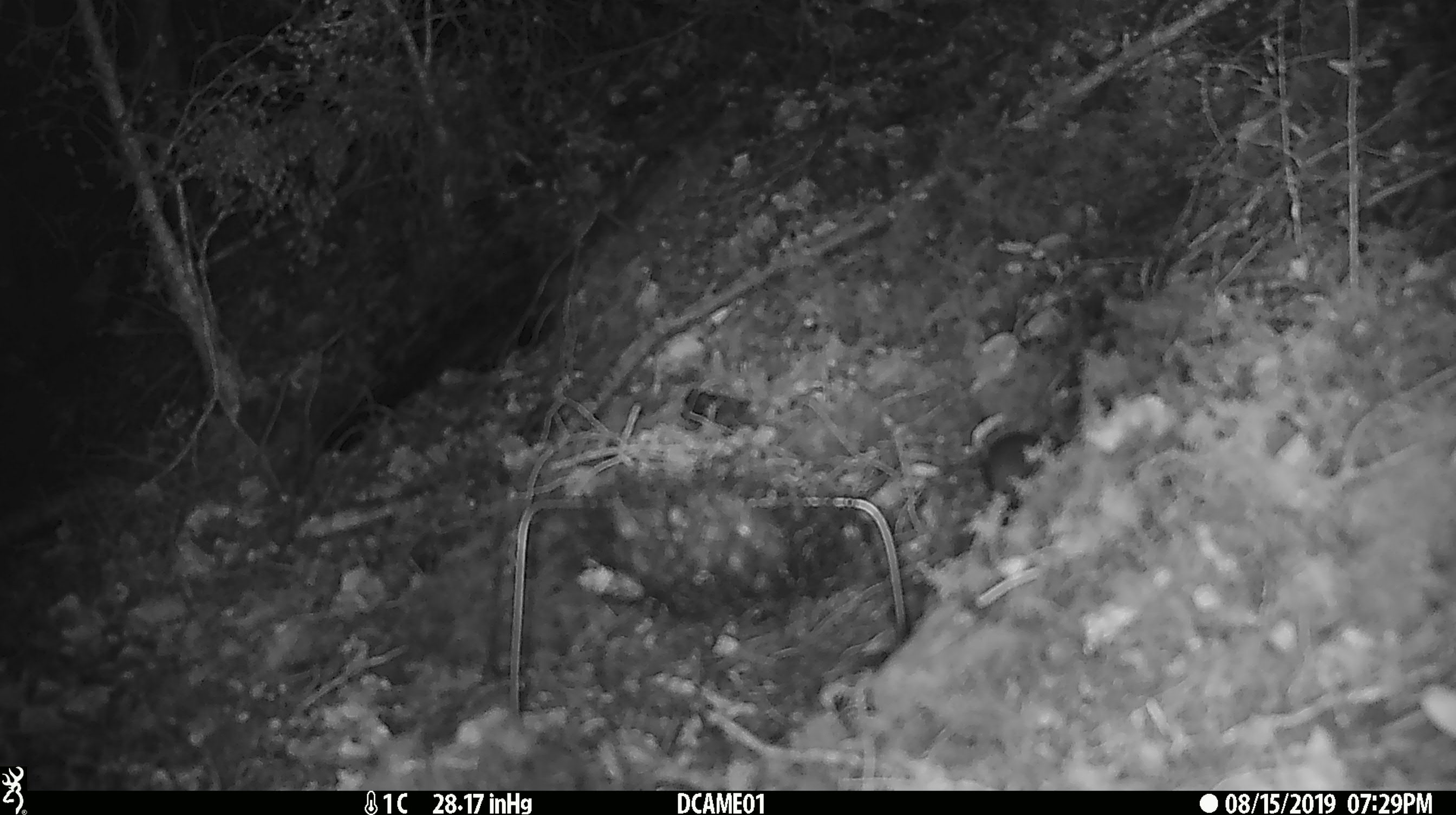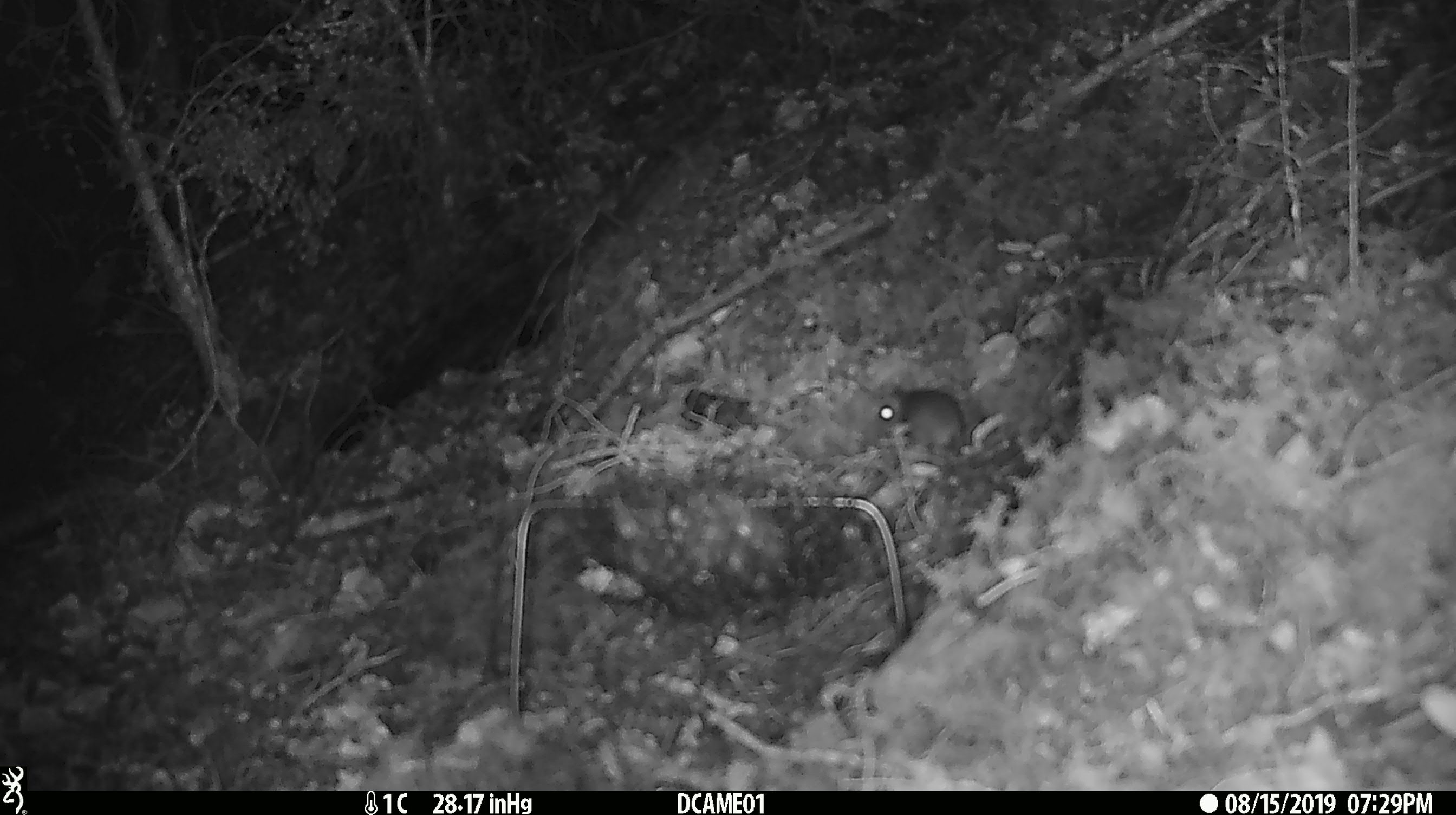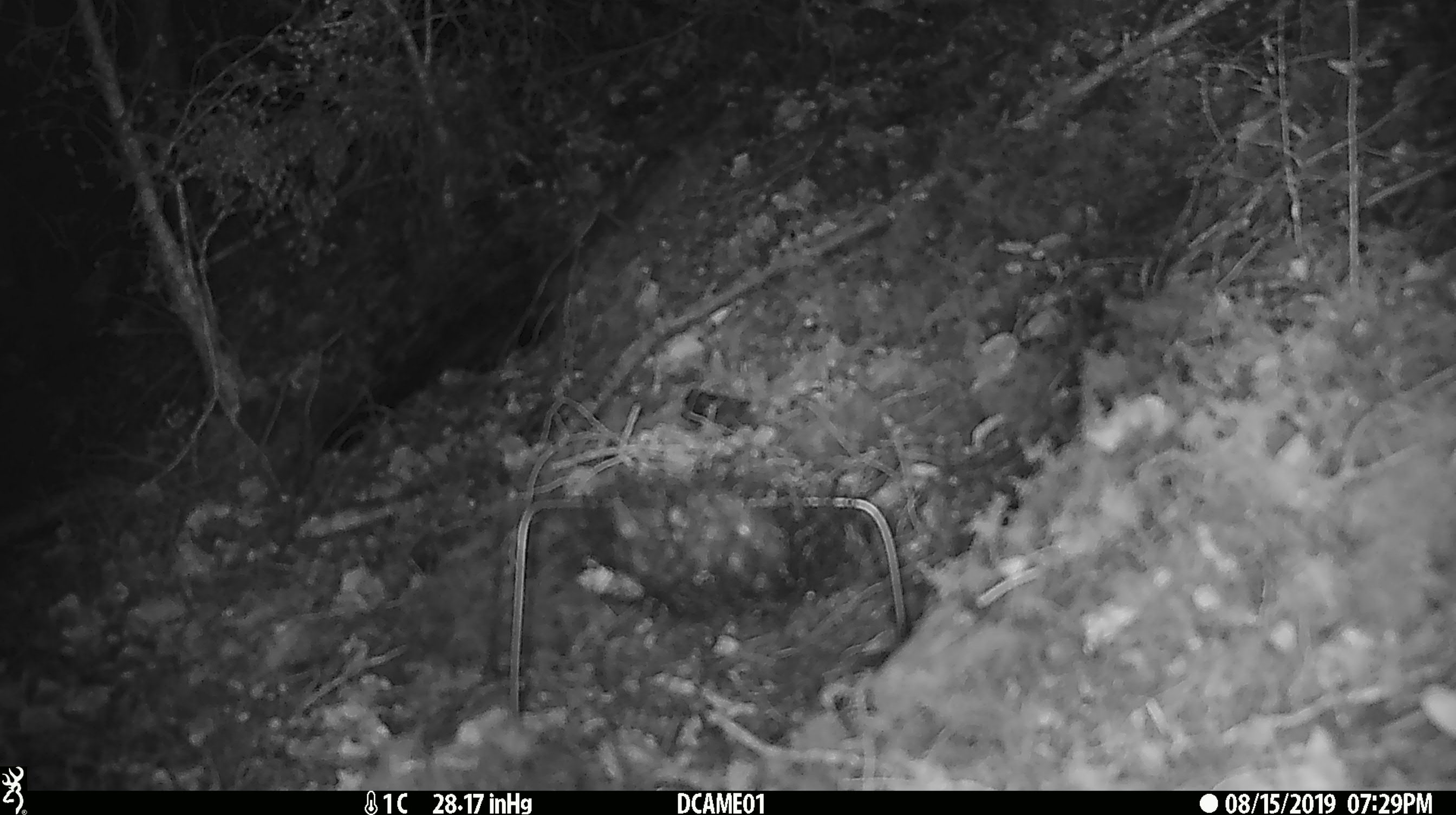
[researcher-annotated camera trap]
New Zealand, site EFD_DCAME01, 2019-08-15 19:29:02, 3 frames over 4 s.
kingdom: Animalia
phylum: Chordata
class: Mammalia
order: Rodentia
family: Muridae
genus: Mus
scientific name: Mus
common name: mouse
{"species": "mouse (Mus)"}